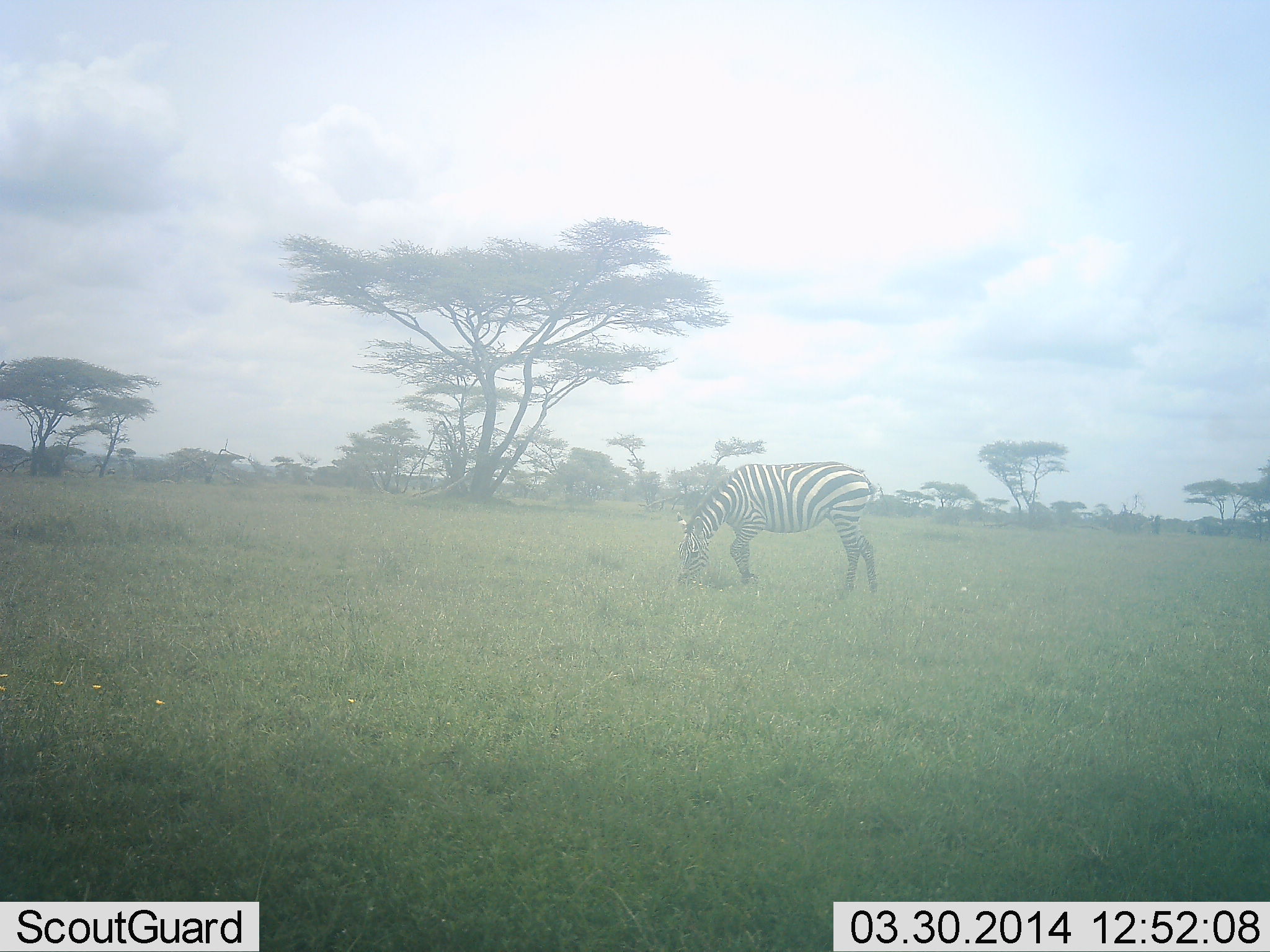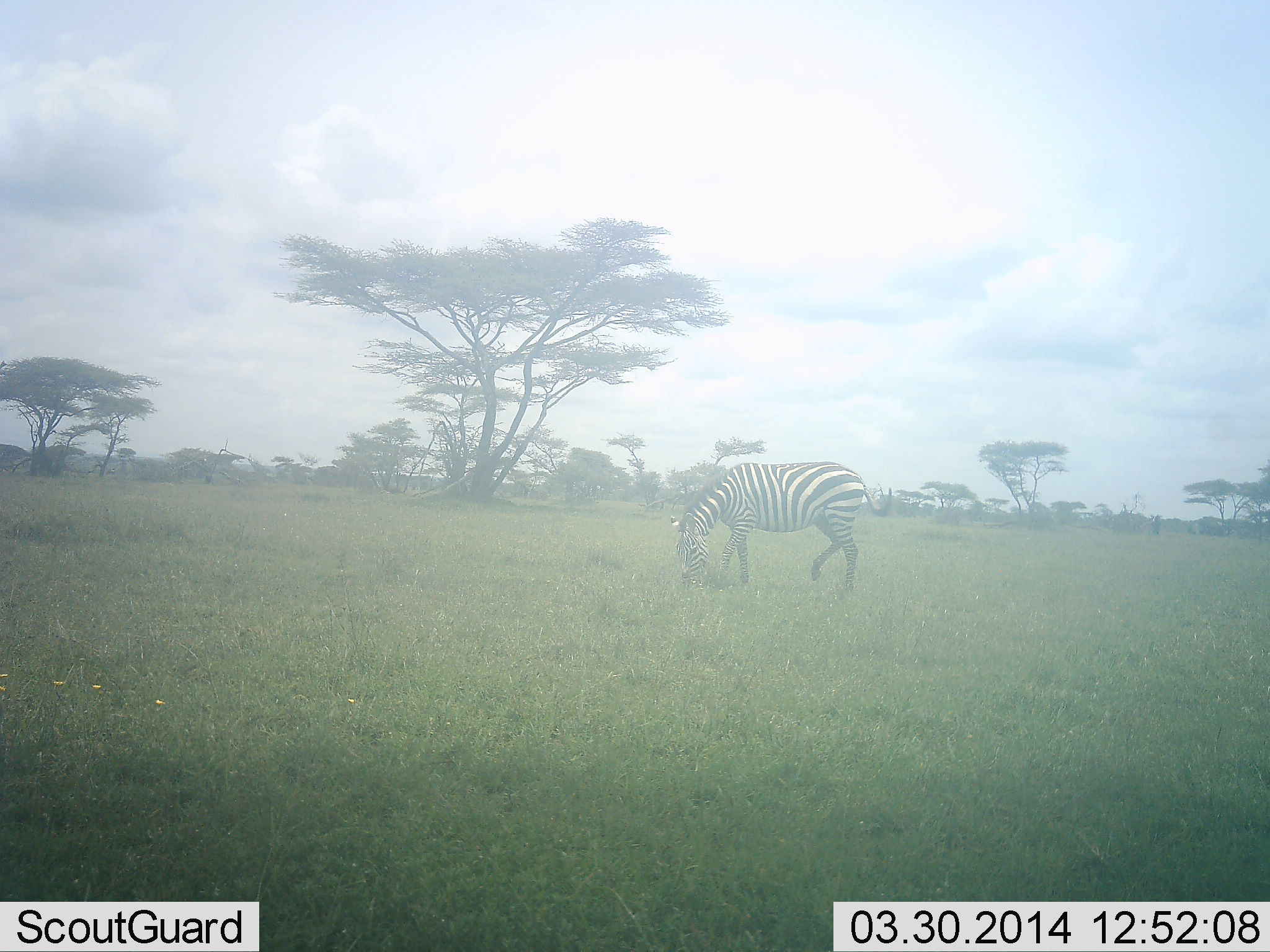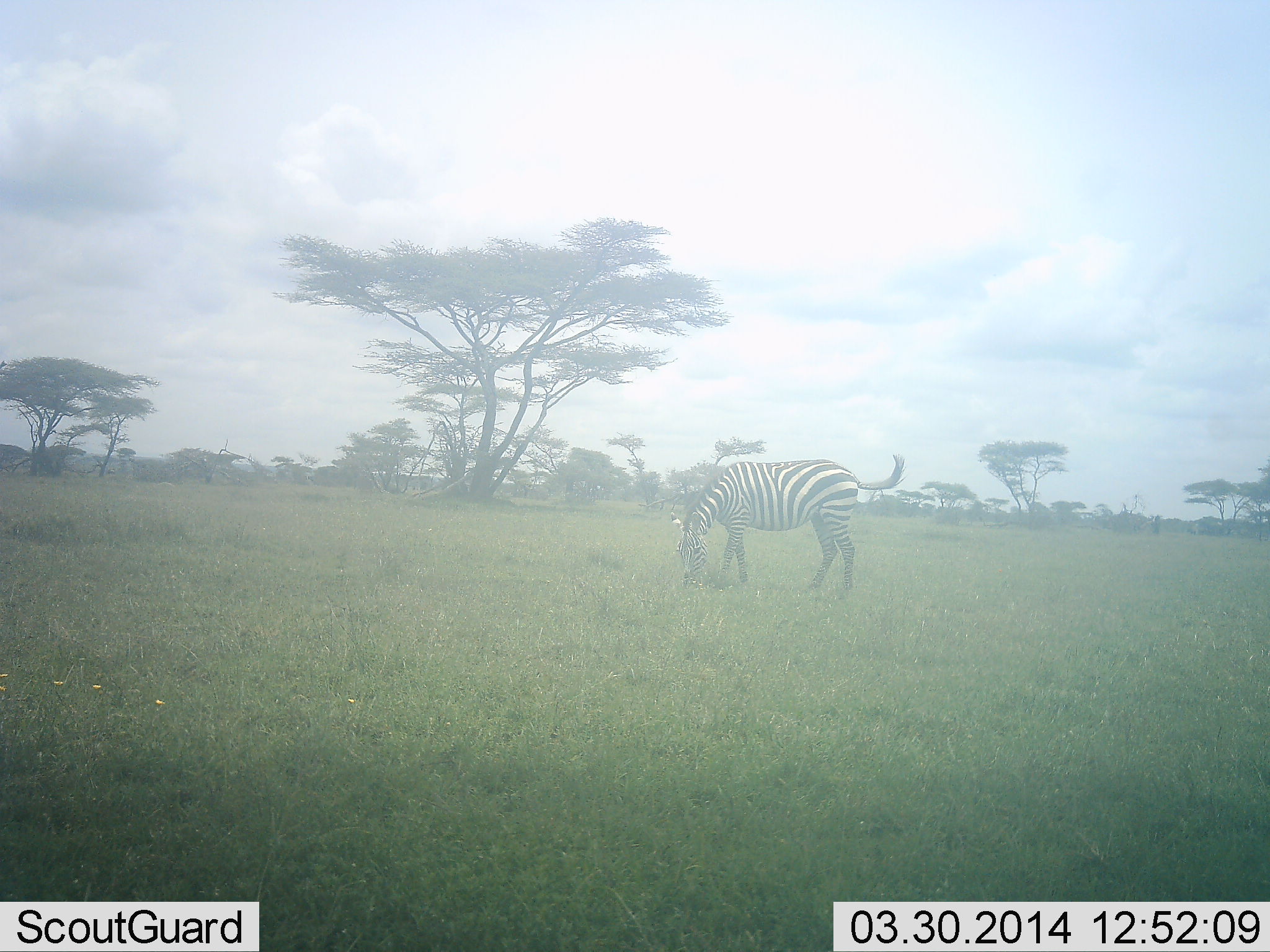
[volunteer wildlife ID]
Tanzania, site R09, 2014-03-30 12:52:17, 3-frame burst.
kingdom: Animalia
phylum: Chordata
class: Mammalia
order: Perissodactyla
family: Equidae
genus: Equus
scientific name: Equus quagga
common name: plains zebra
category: zebra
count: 1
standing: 10%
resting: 0%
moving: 0%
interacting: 0%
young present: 0%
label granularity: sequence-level